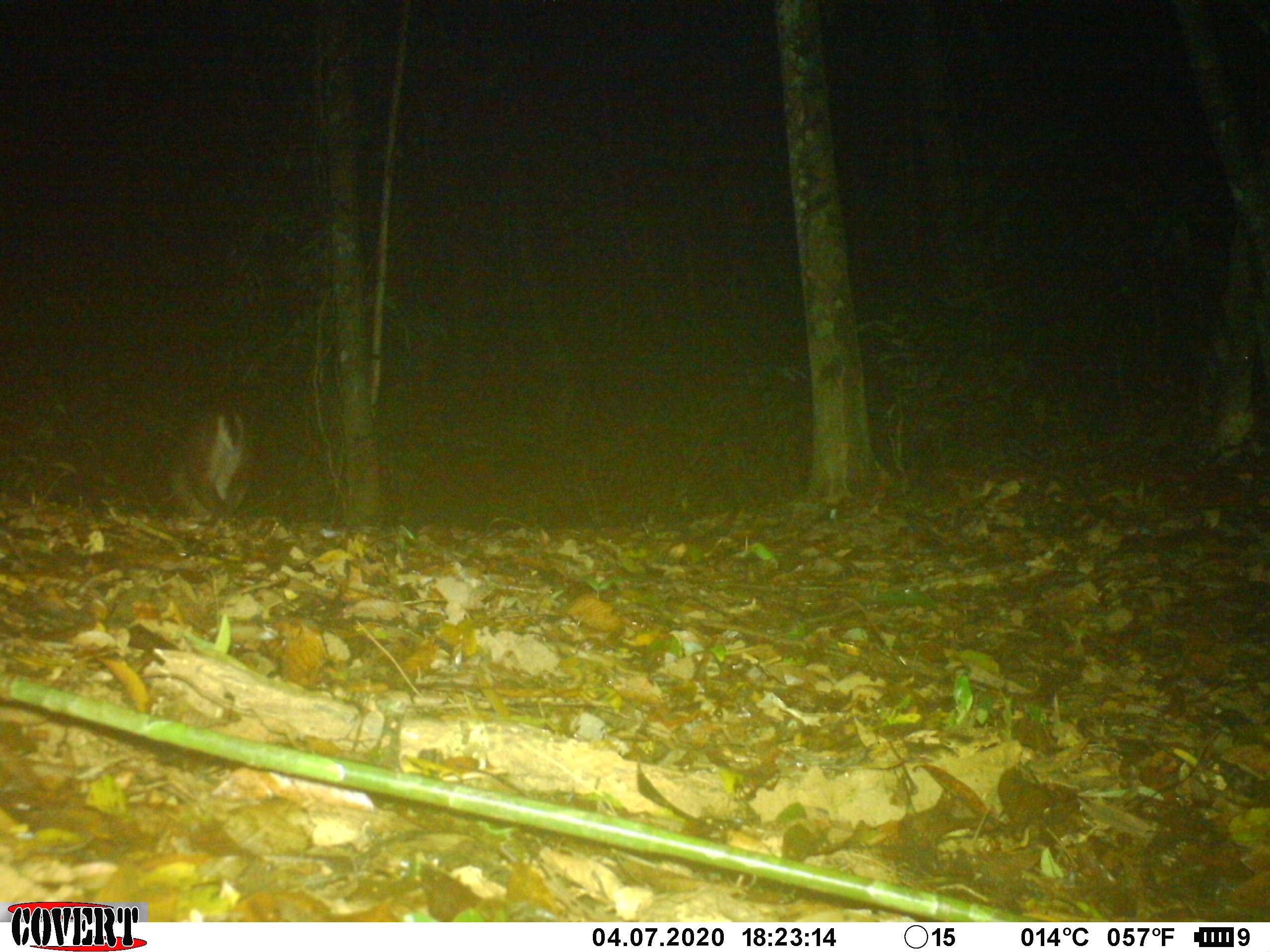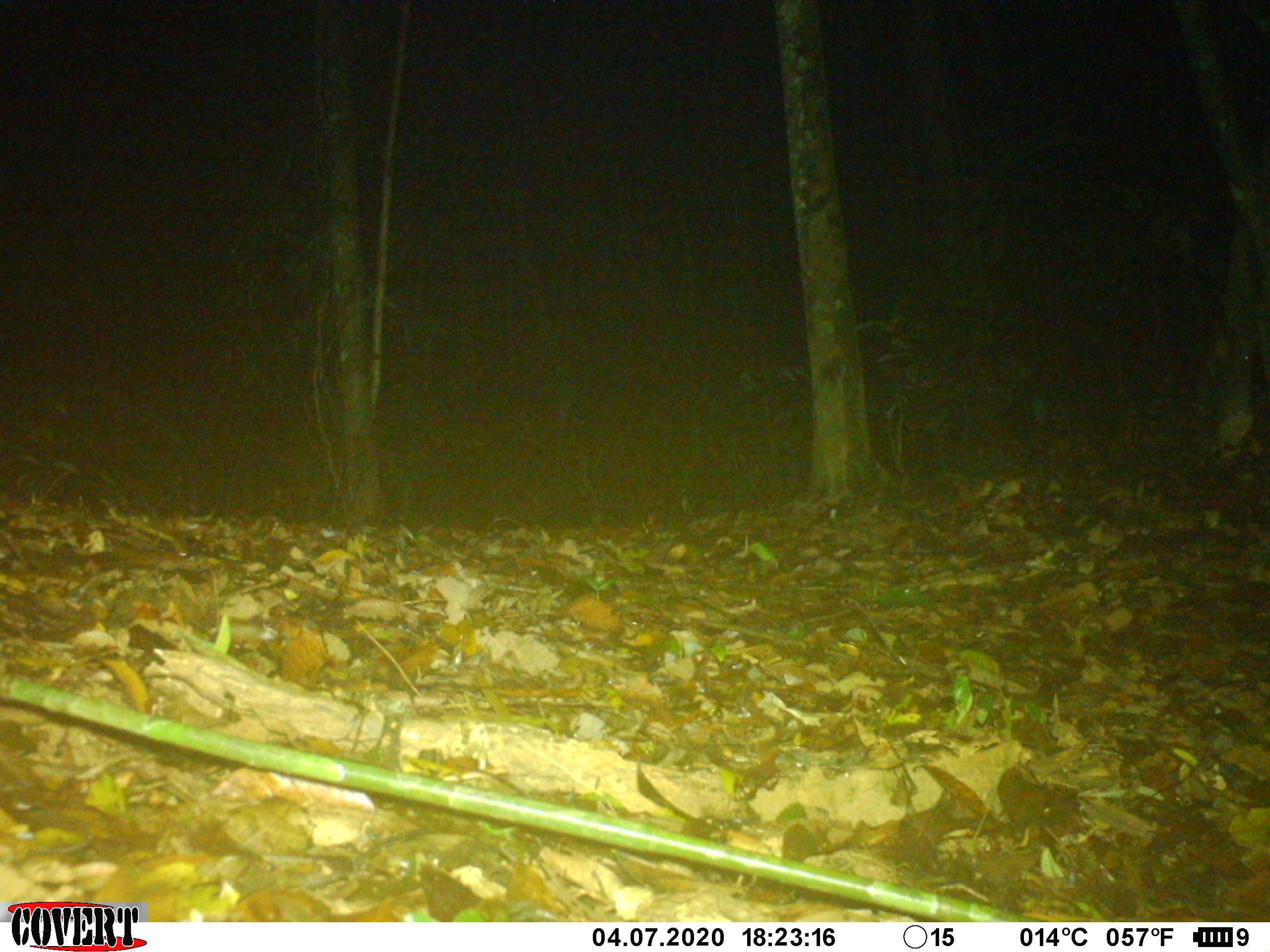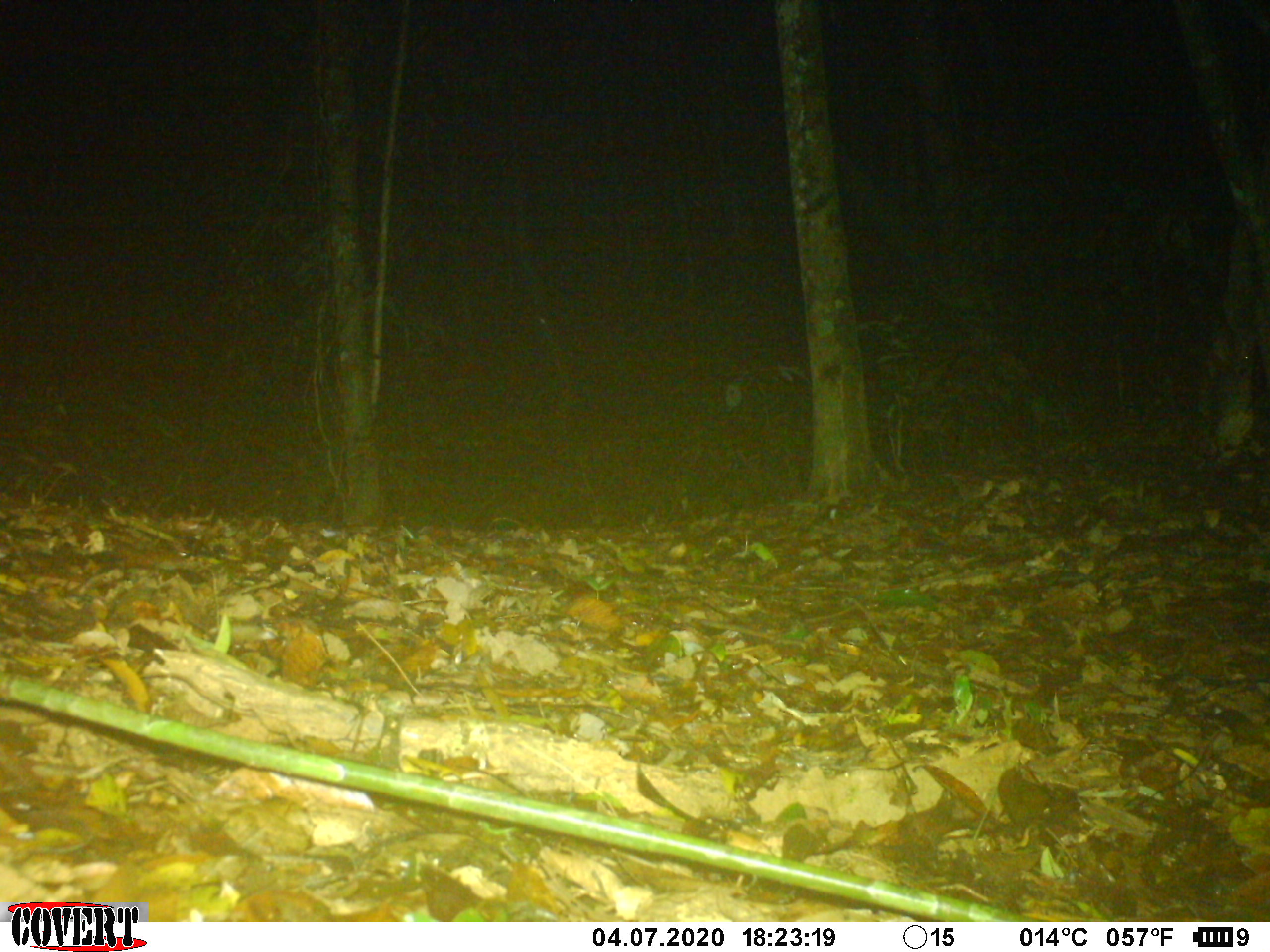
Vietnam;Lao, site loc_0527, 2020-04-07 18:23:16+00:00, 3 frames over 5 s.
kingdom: Animalia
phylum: Chordata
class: Mammalia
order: Artiodactyla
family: Cervidae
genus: Muntiacus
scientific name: Muntiacus vuquangensis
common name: large-antlered muntjac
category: large antlered muntjac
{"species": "large antlered muntjac (large-antlered muntjac) (Muntiacus vuquangensis)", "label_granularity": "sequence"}